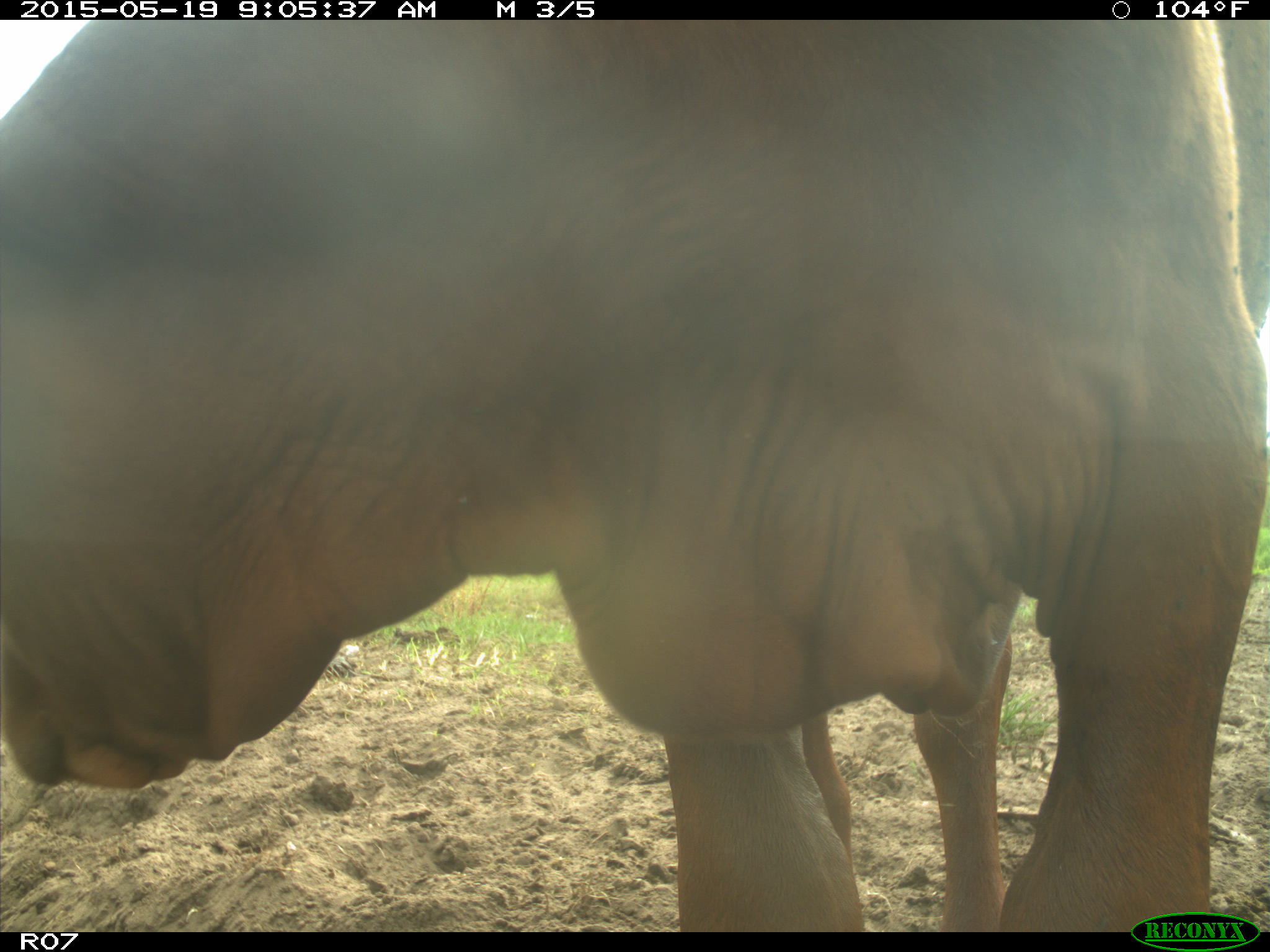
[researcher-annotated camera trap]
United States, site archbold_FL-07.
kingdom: Animalia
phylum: Chordata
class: Mammalia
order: Artiodactyla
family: Bovidae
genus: Bos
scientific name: Bos taurus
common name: domestic cow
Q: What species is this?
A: Bos taurus (domestic cow).